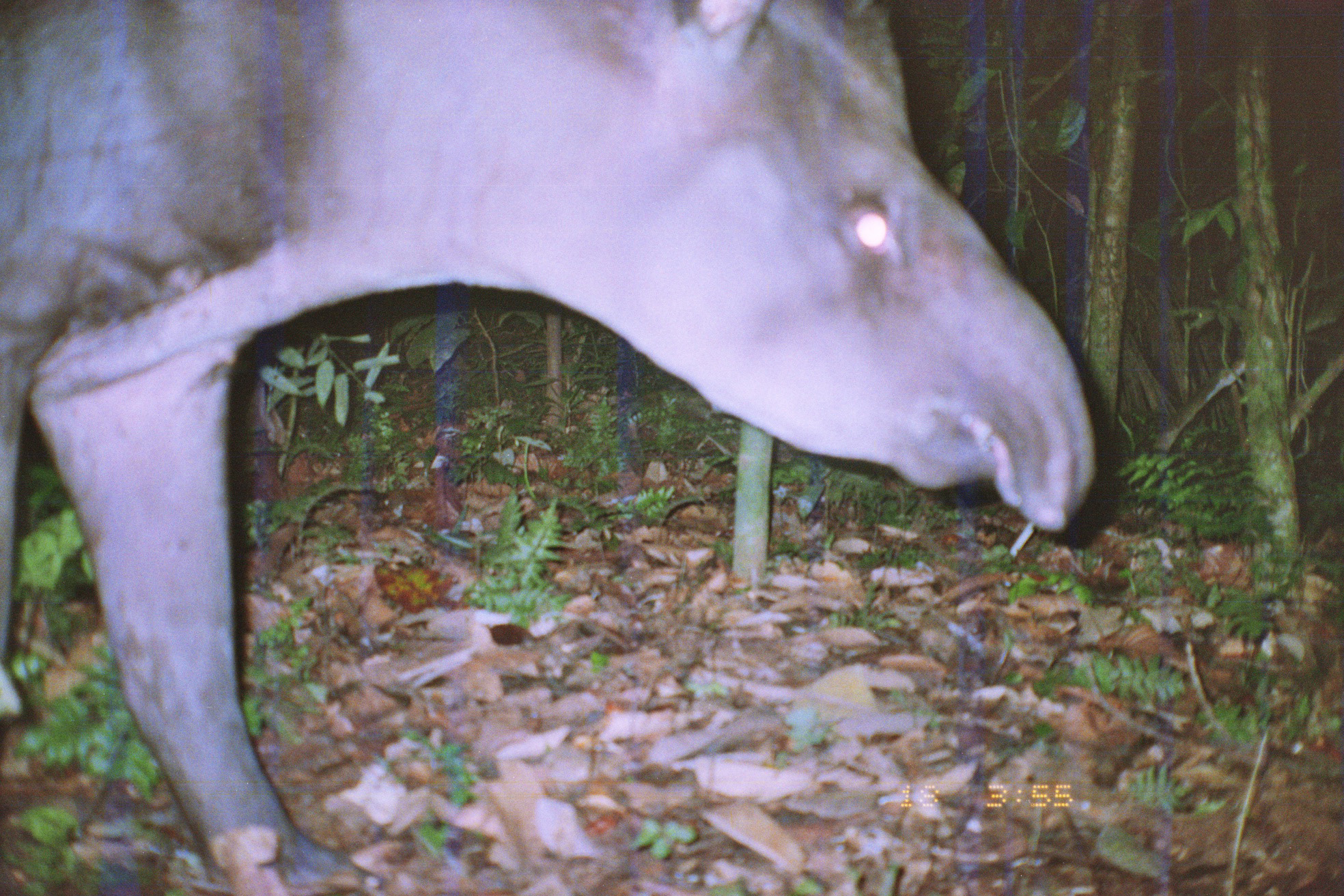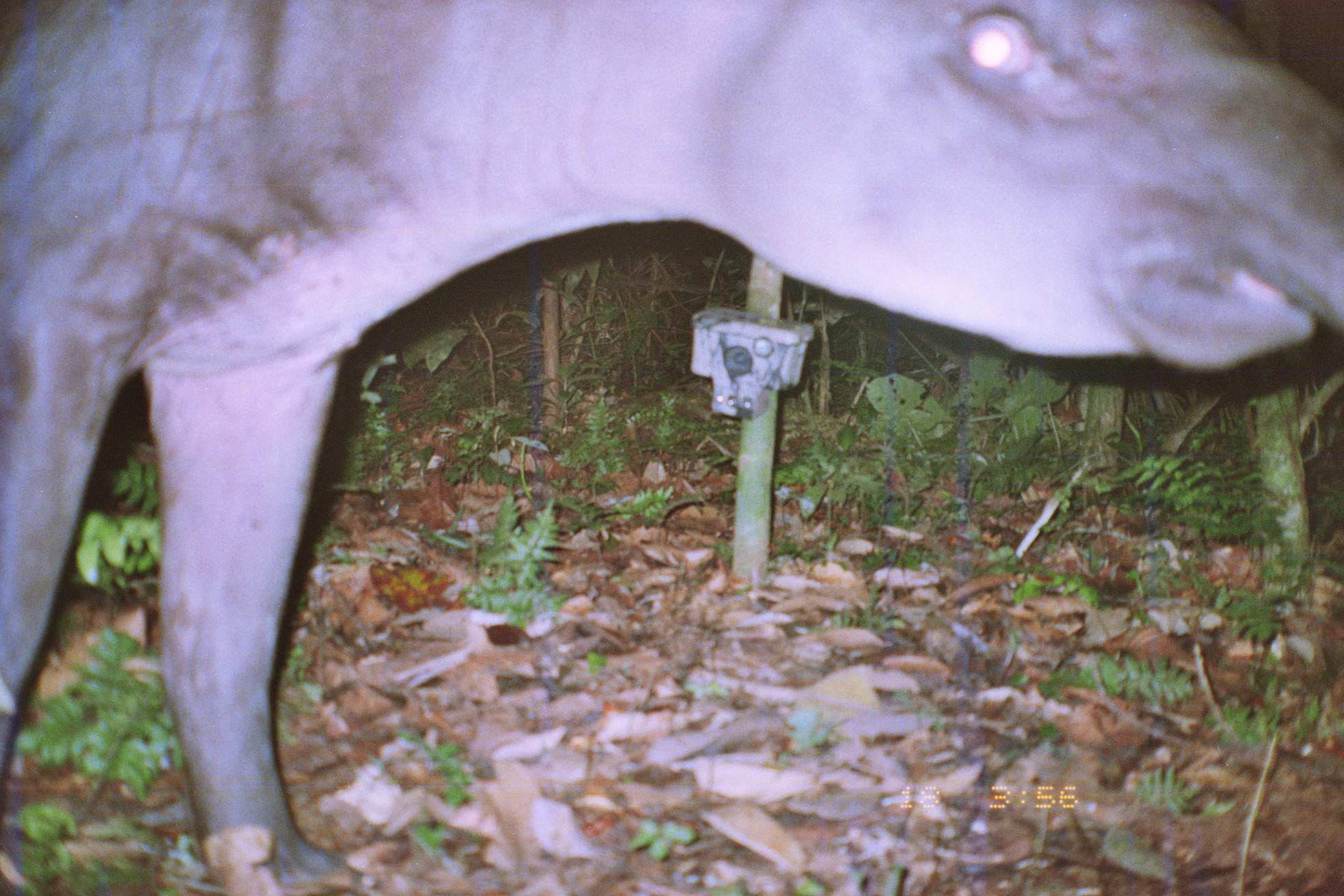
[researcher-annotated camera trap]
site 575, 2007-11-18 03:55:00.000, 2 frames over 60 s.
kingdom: Animalia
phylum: Chordata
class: Mammalia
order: Perissodactyla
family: Tapiridae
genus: Tapirus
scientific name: Tapirus terrestris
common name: south american tapir